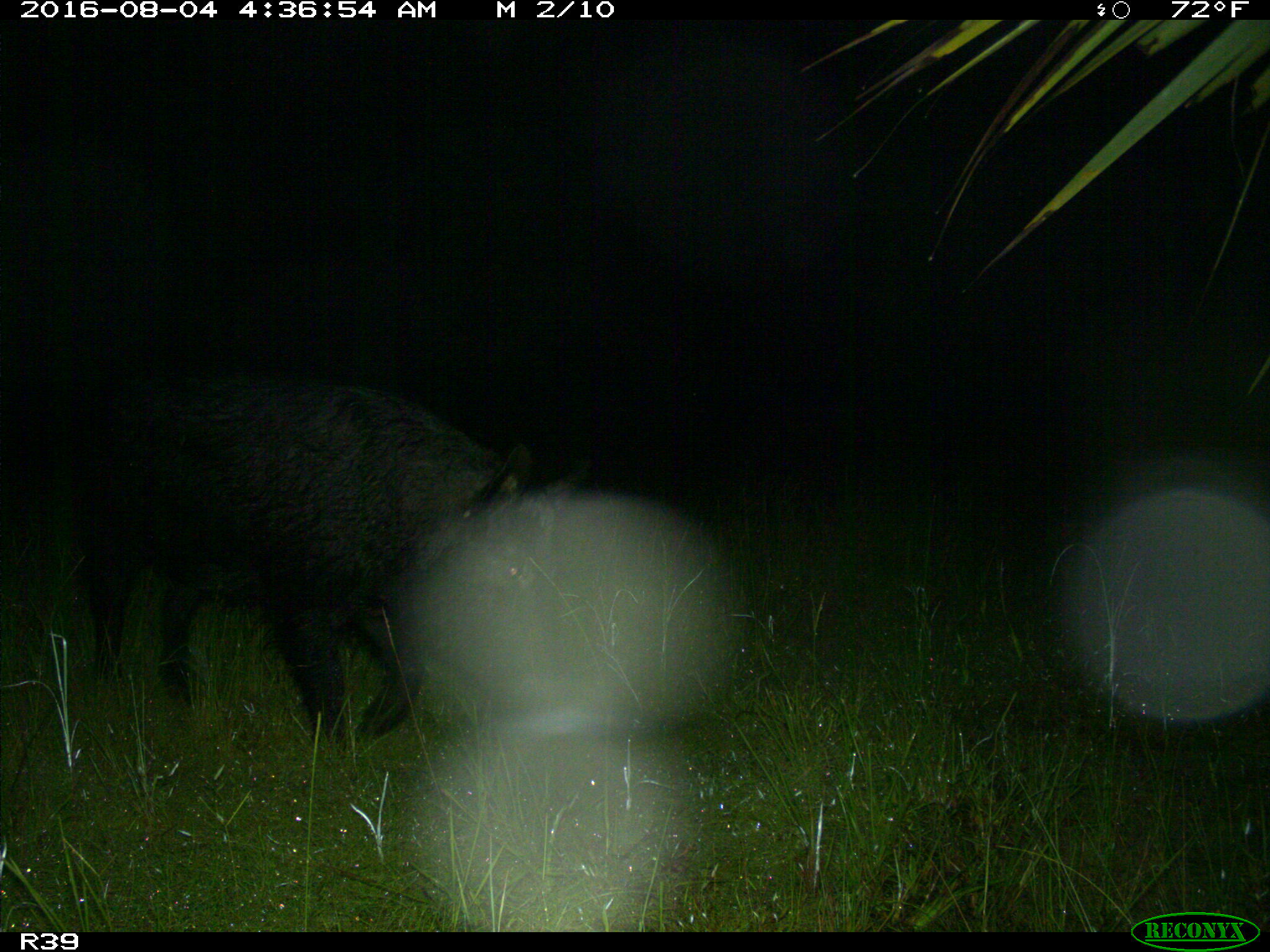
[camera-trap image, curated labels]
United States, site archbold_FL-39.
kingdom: Animalia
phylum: Chordata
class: Mammalia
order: Artiodactyla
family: Suidae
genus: Sus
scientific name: Sus scrofa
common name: wild boar